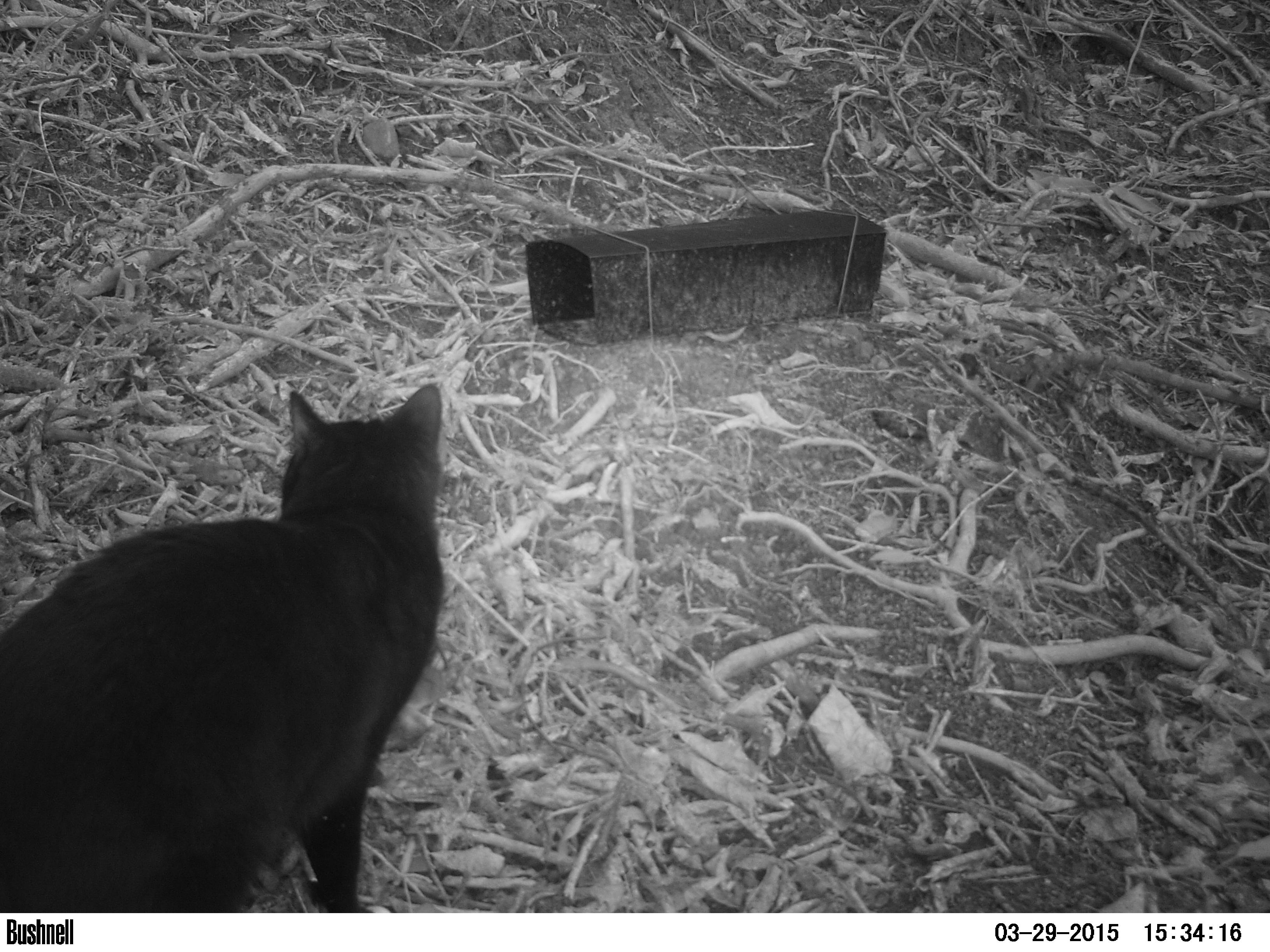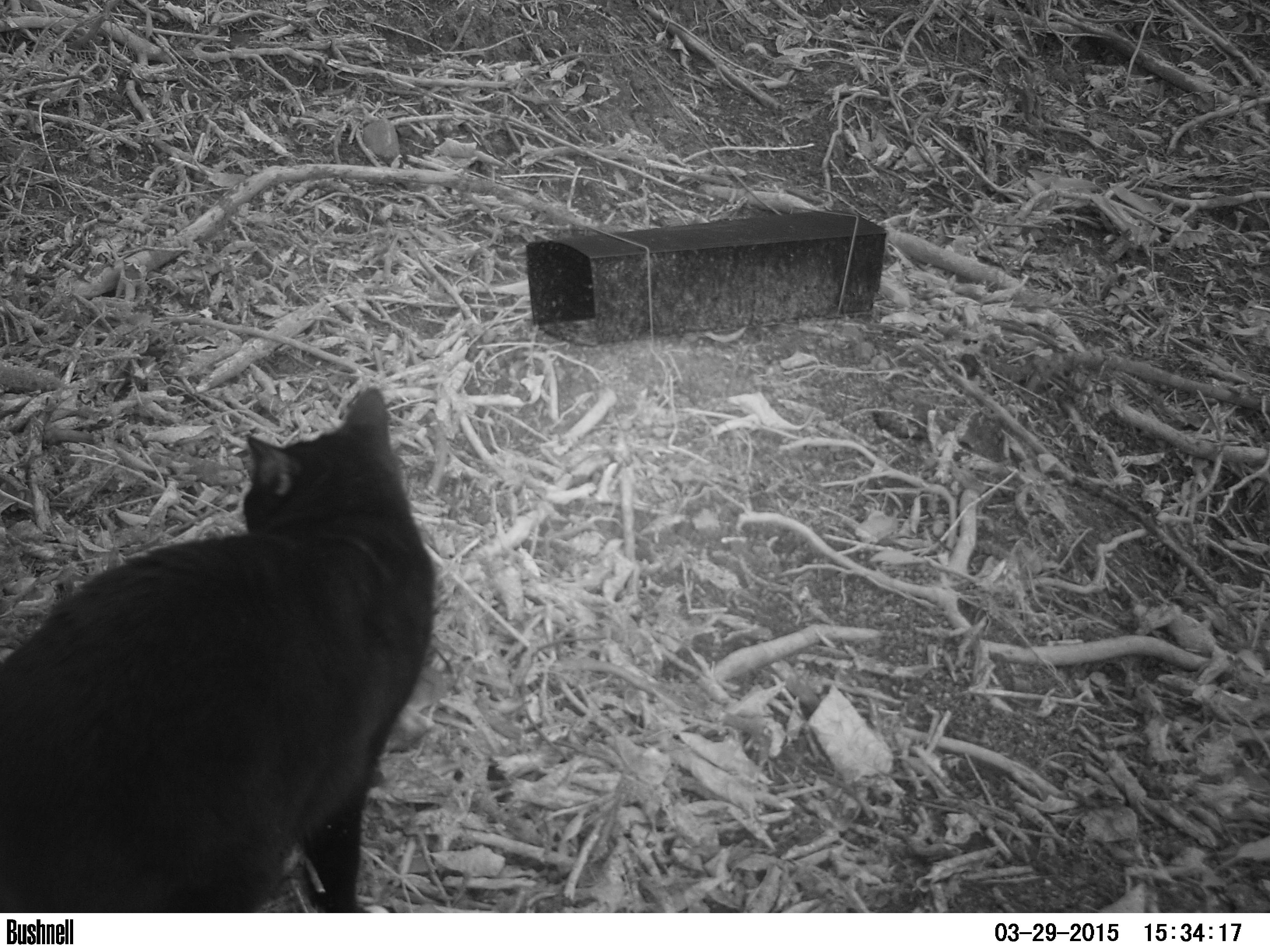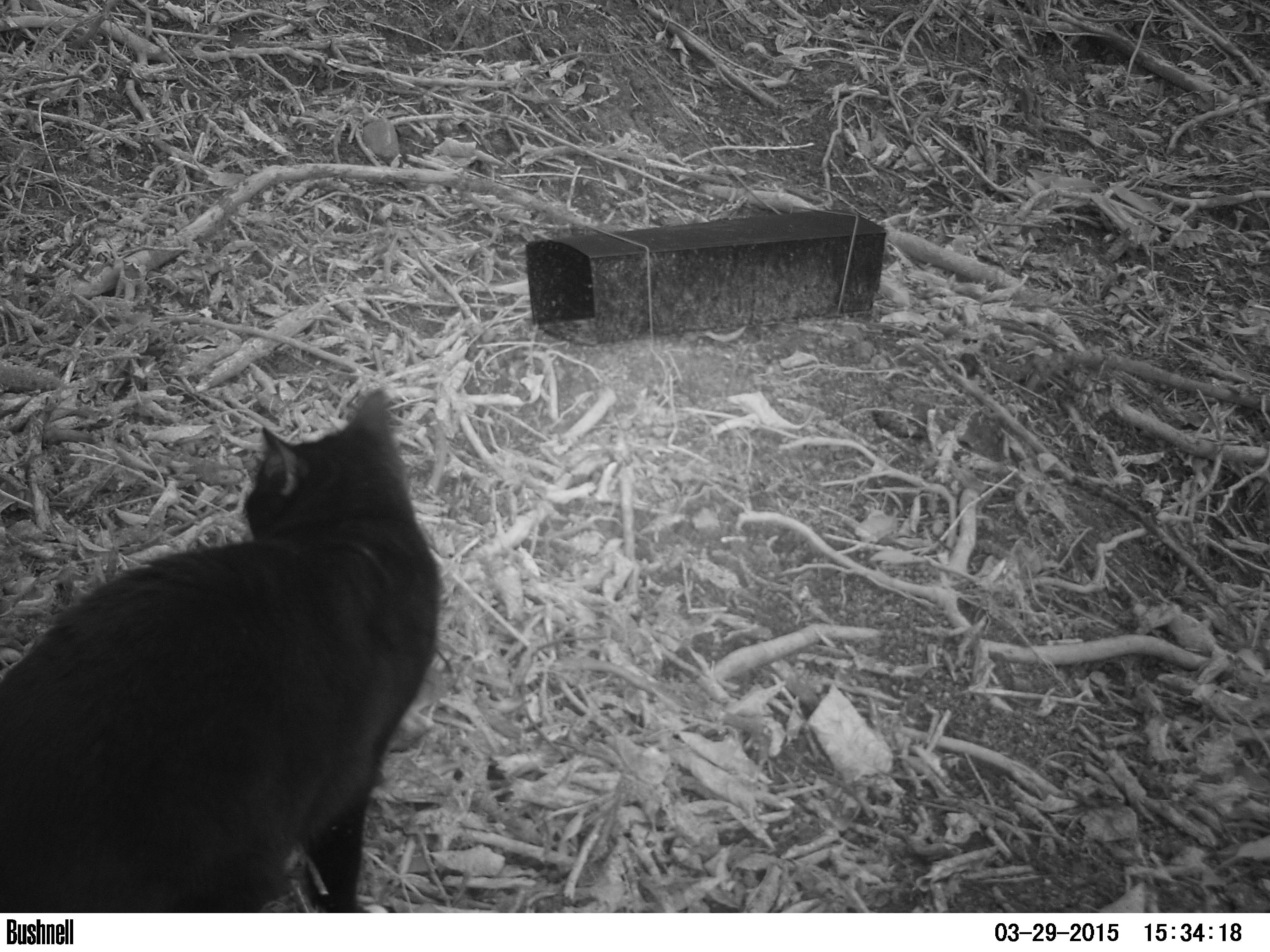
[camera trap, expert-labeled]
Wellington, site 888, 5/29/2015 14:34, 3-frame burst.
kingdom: Animalia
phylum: Chordata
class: Mammalia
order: Carnivora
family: Felidae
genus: Felis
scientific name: Felis catus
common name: cat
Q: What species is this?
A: Cat (Felis catus).